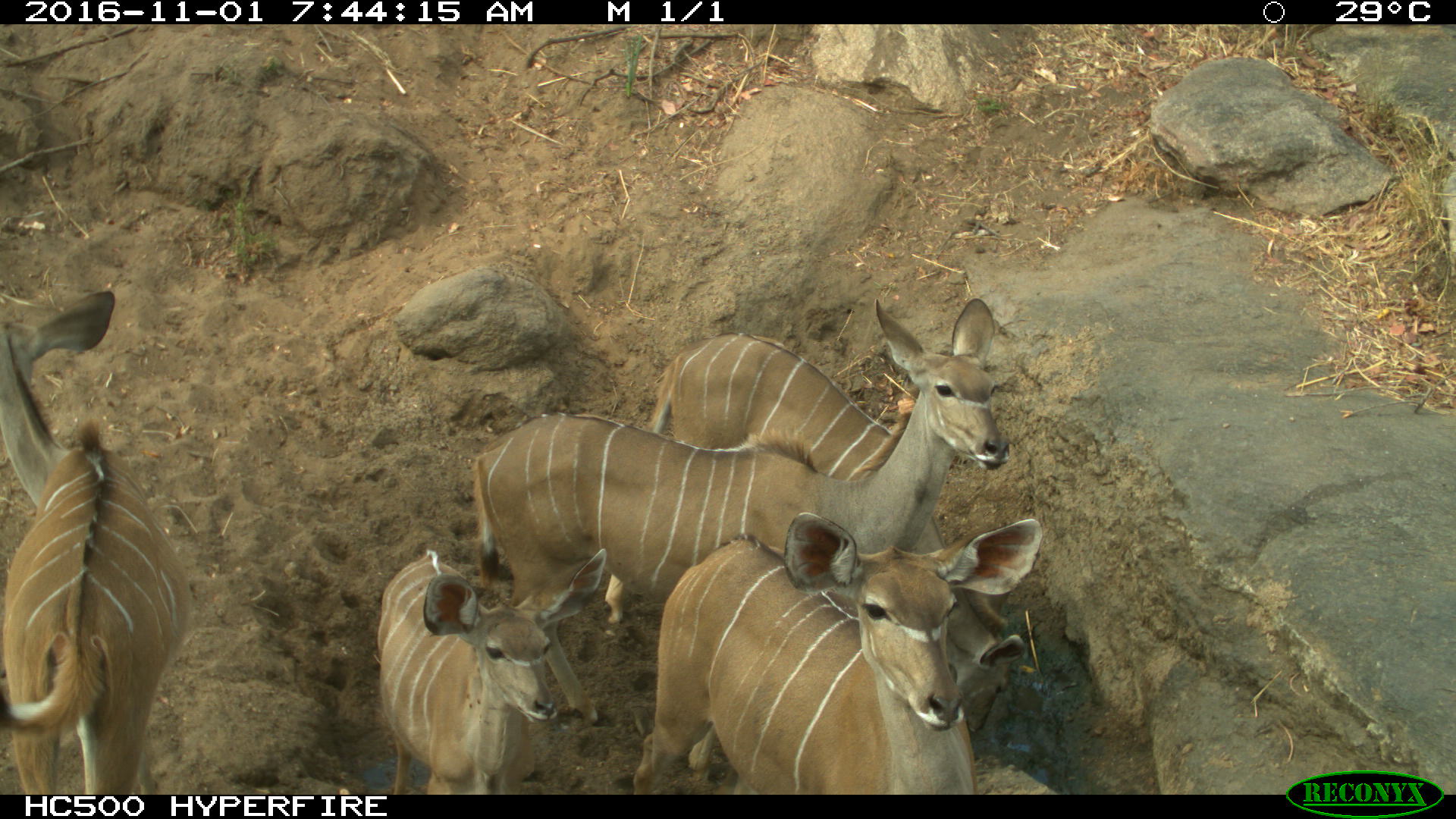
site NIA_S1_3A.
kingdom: Animalia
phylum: Chordata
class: Mammalia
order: Artiodactyla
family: Bovidae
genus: Tragelaphus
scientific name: Tragelaphus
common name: kudu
Kudu (Tragelaphus), count 5. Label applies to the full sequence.